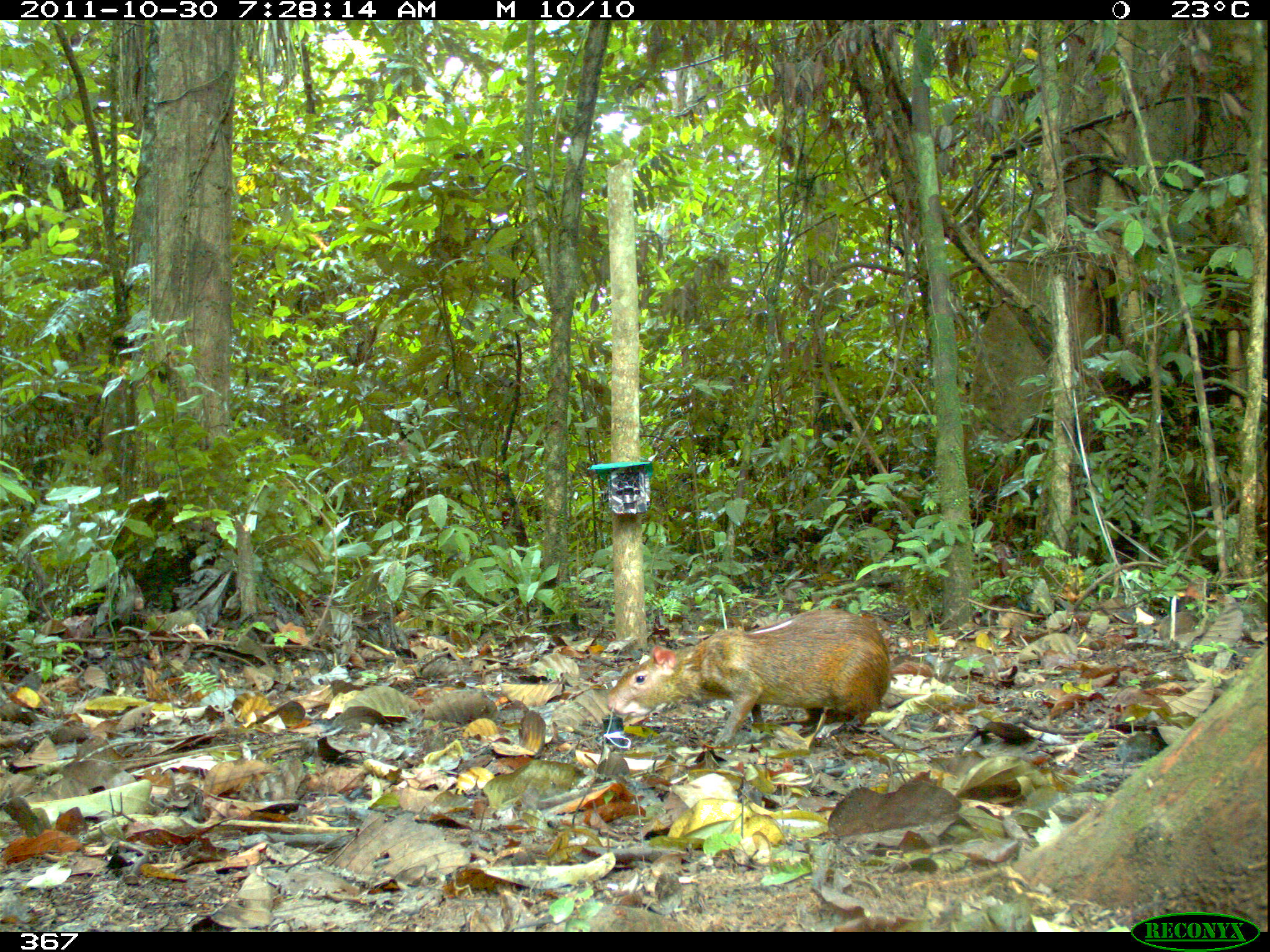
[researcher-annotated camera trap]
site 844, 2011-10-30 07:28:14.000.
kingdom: Animalia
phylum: Chordata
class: Mammalia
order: Rodentia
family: Dasyproctidae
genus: Dasyprocta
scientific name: Dasyprocta punctata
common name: central american agouti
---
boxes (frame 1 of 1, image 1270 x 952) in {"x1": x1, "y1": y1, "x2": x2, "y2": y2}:
dasyprocta punctata: {"x1": 604, "y1": 605, "x2": 893, "y2": 747}